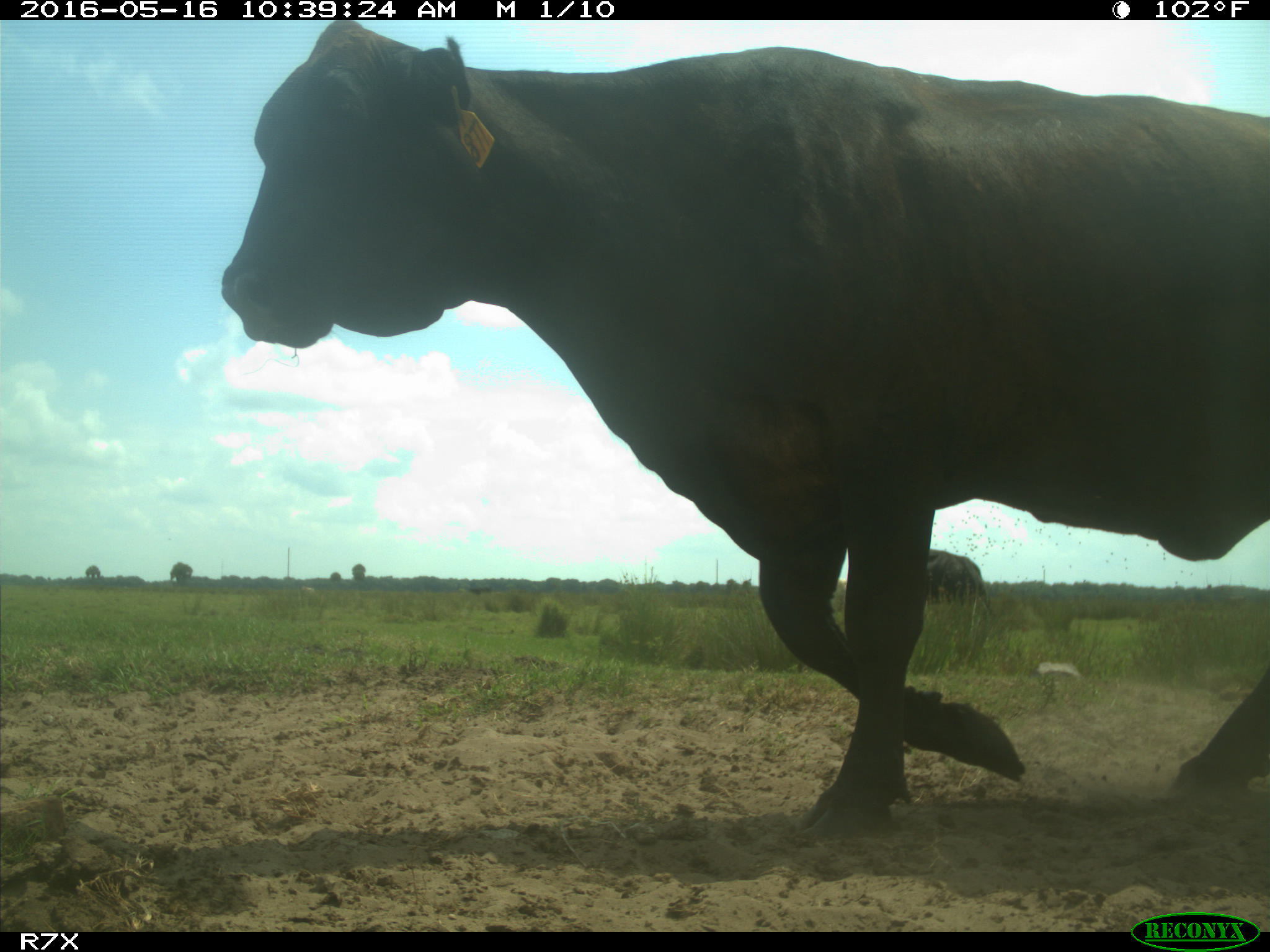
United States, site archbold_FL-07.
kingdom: Animalia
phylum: Chordata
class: Mammalia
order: Artiodactyla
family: Bovidae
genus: Bos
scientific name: Bos taurus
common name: domestic cow